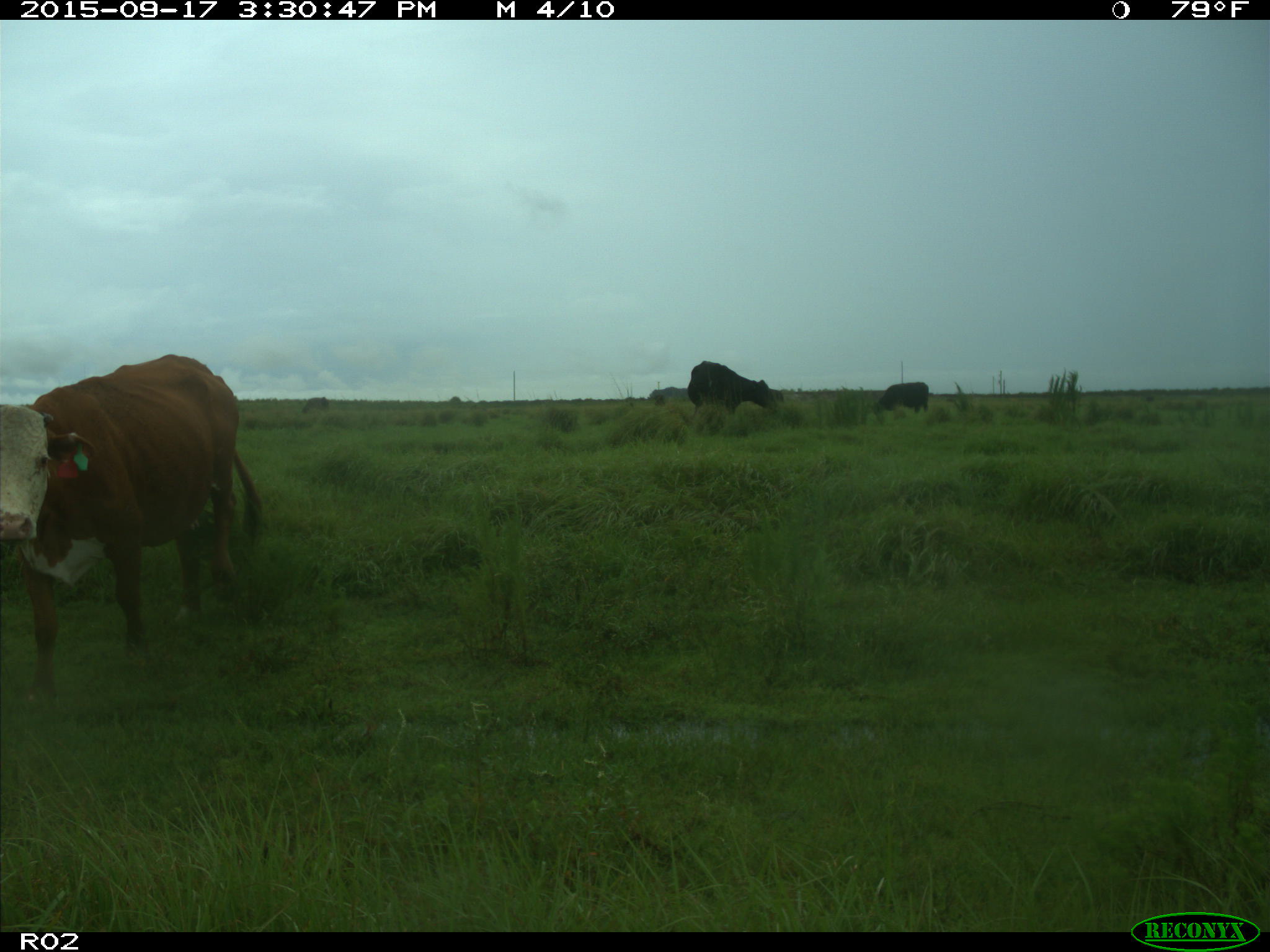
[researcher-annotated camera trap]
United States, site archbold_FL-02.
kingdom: Animalia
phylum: Chordata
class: Mammalia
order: Artiodactyla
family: Bovidae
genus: Bos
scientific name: Bos taurus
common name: domestic cow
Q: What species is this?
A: Bos taurus (domestic cow).